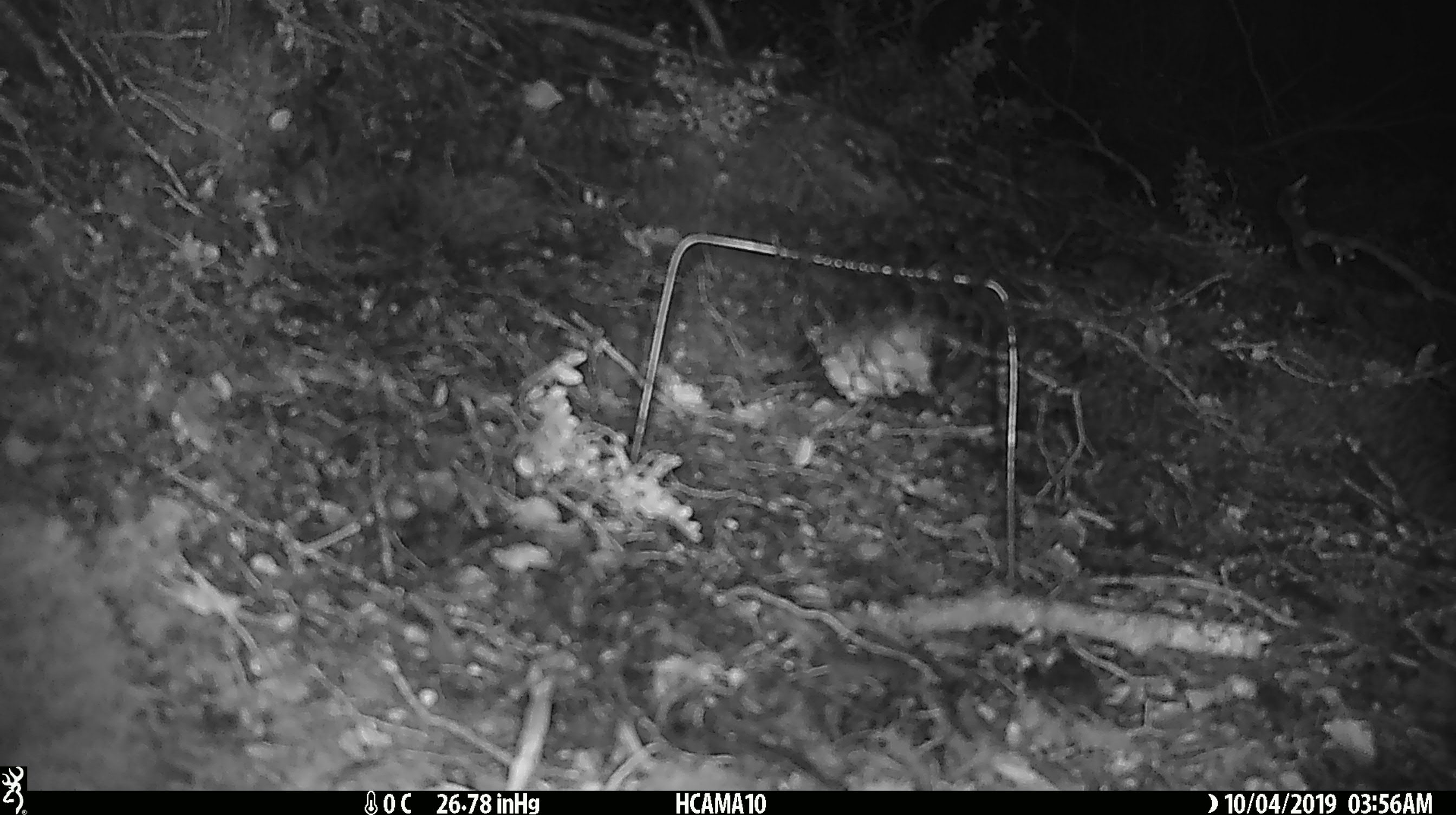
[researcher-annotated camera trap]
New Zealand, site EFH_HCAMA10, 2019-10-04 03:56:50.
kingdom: Animalia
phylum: Chordata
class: Mammalia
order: Rodentia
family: Muridae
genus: Mus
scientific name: Mus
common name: mouse